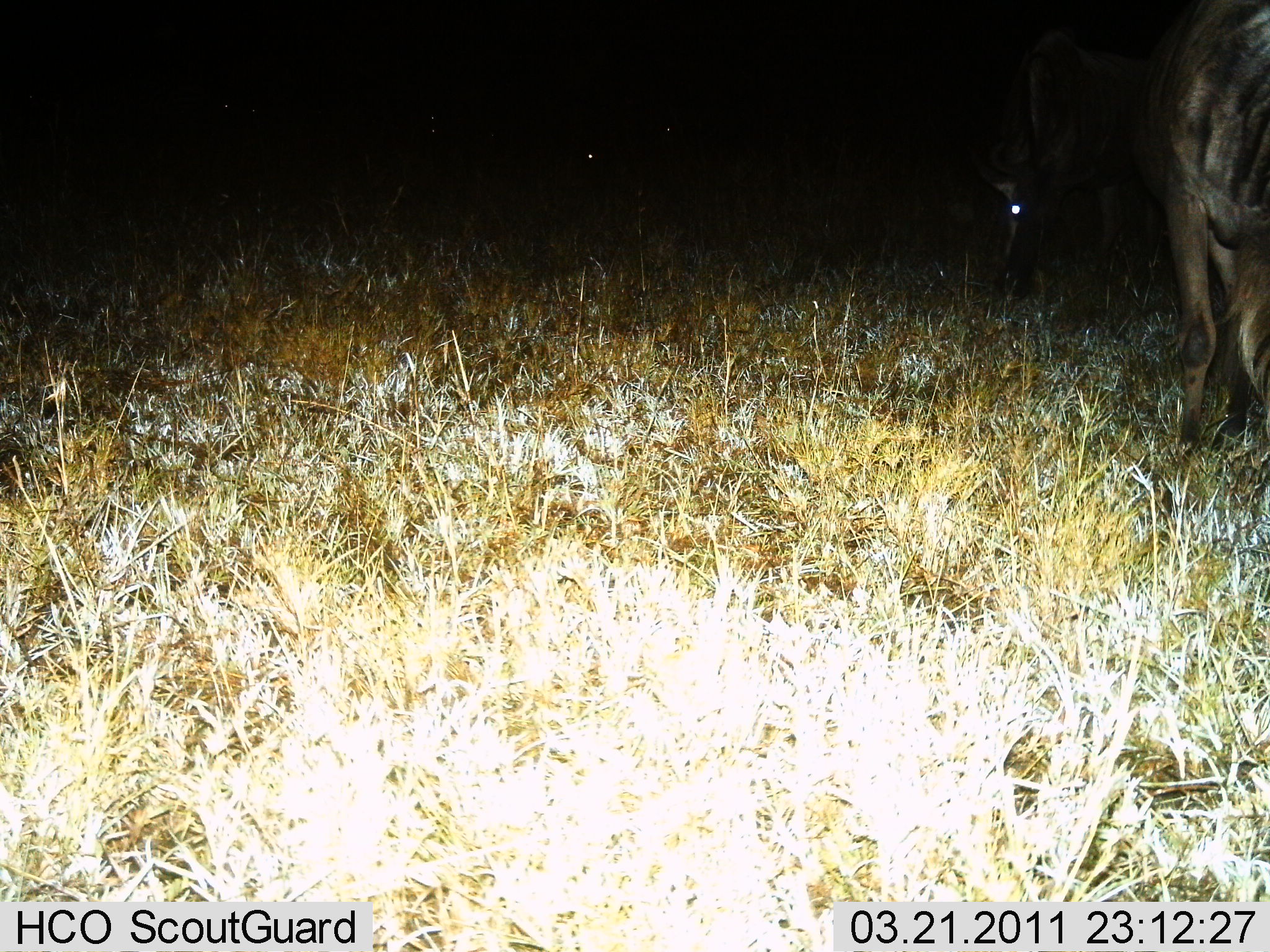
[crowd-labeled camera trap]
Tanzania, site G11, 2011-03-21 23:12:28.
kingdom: Animalia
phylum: Chordata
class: Mammalia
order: Artiodactyla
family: Bovidae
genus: Connochaetes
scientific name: Connochaetes taurinus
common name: blue wildebeest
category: wildebeest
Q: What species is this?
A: Wildebeest (blue wildebeest) (Connochaetes taurinus).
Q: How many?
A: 1.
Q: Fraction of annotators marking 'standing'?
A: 71%.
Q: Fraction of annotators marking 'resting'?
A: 0%.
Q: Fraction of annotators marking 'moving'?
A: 0%.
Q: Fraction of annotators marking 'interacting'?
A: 14%.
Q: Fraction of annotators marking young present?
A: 0%.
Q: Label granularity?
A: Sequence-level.